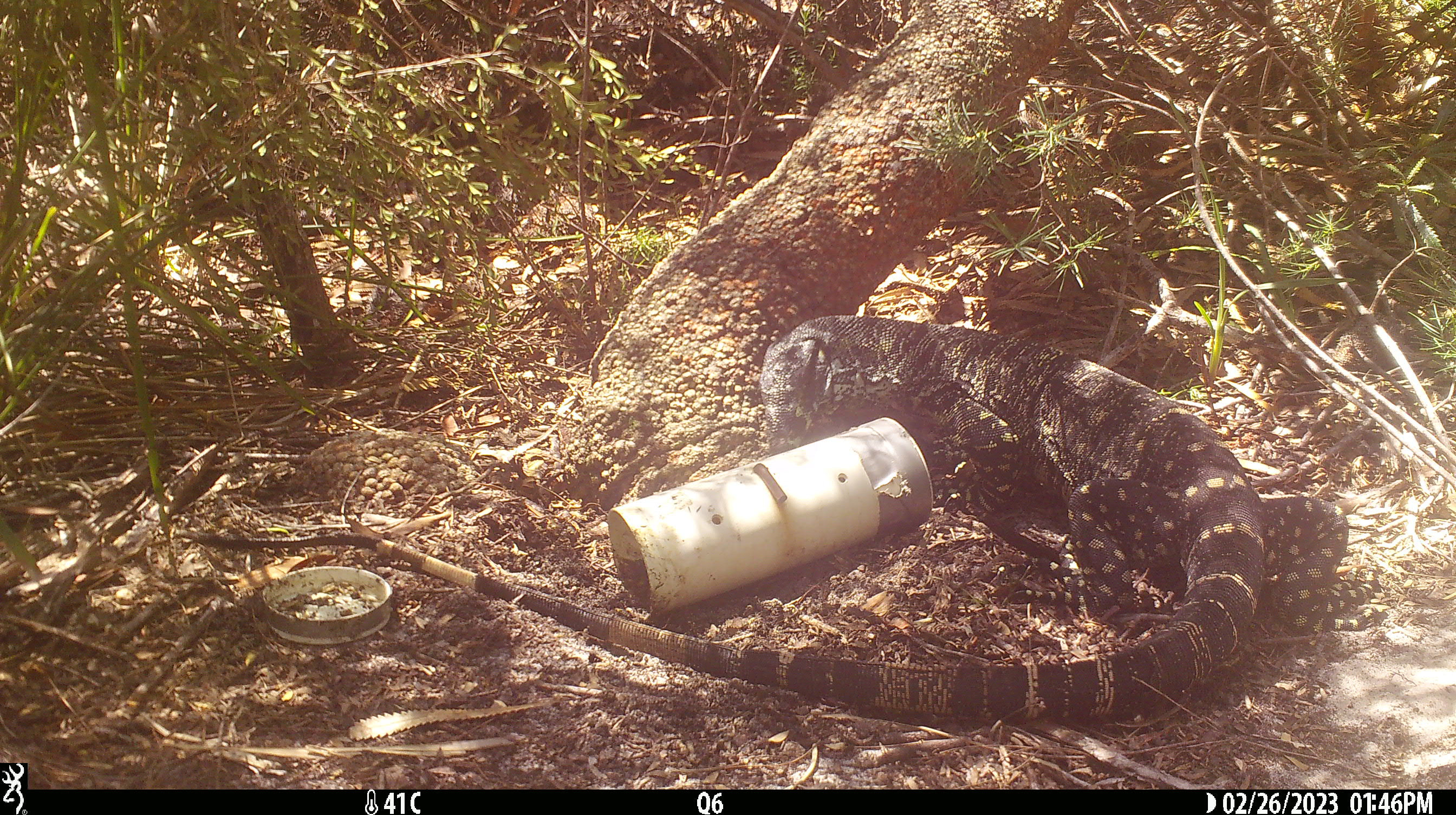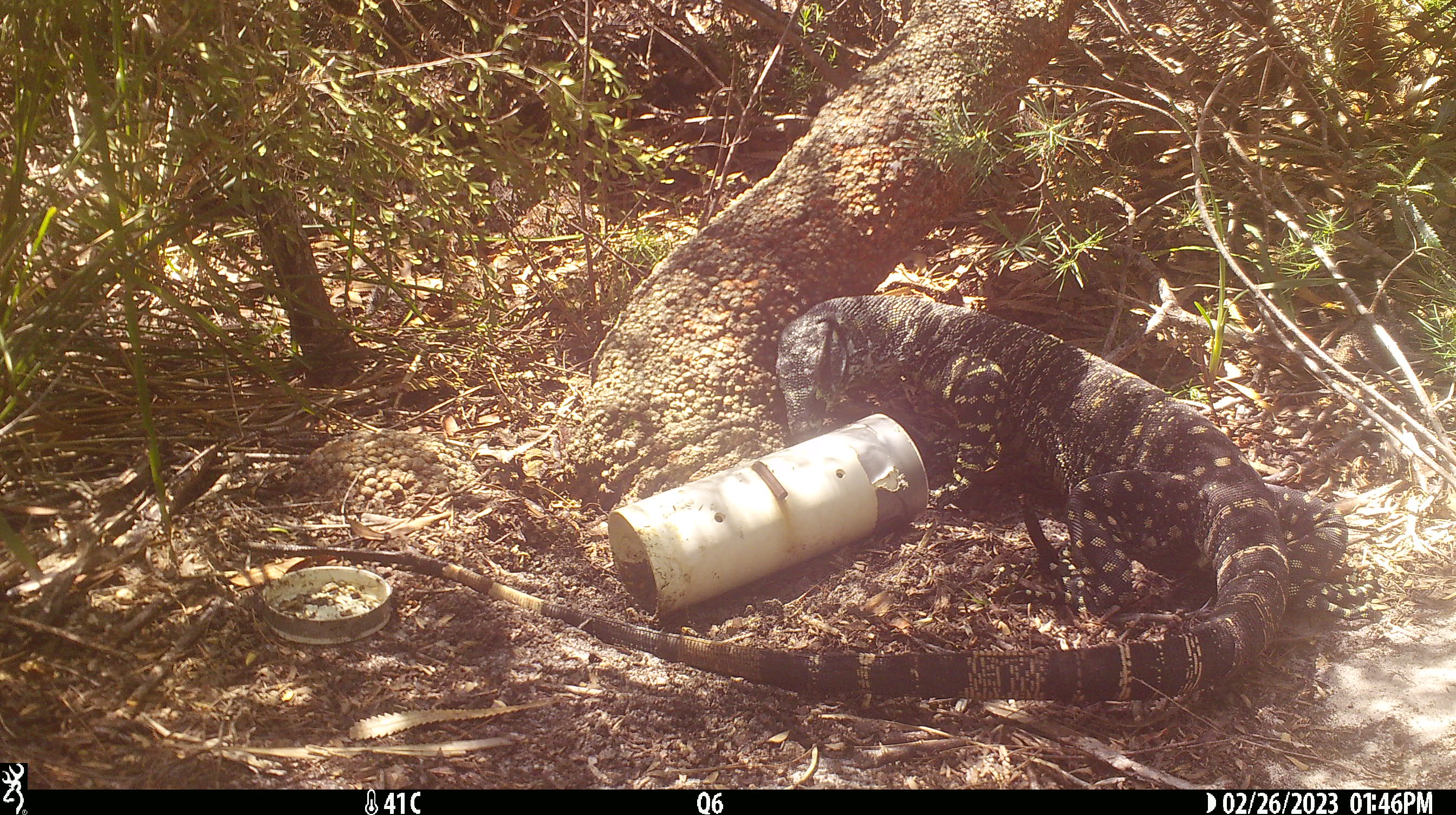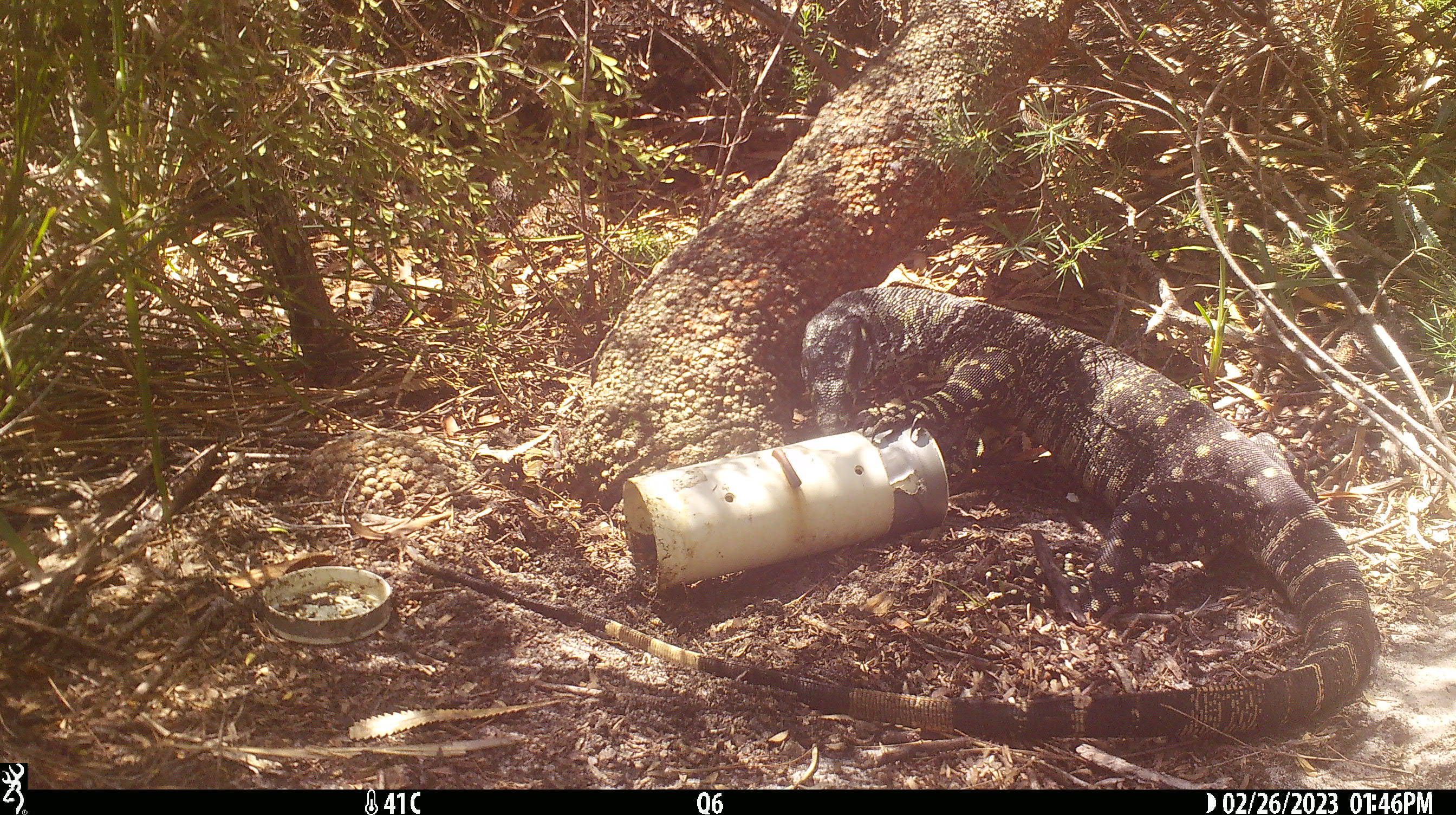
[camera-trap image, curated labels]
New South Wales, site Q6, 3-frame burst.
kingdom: Animalia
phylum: Chordata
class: Reptilia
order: Squamata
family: Varanidae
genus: Varanus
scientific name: Varanus varius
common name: lace monitor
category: goanna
Goanna (lace monitor) (Varanus varius).